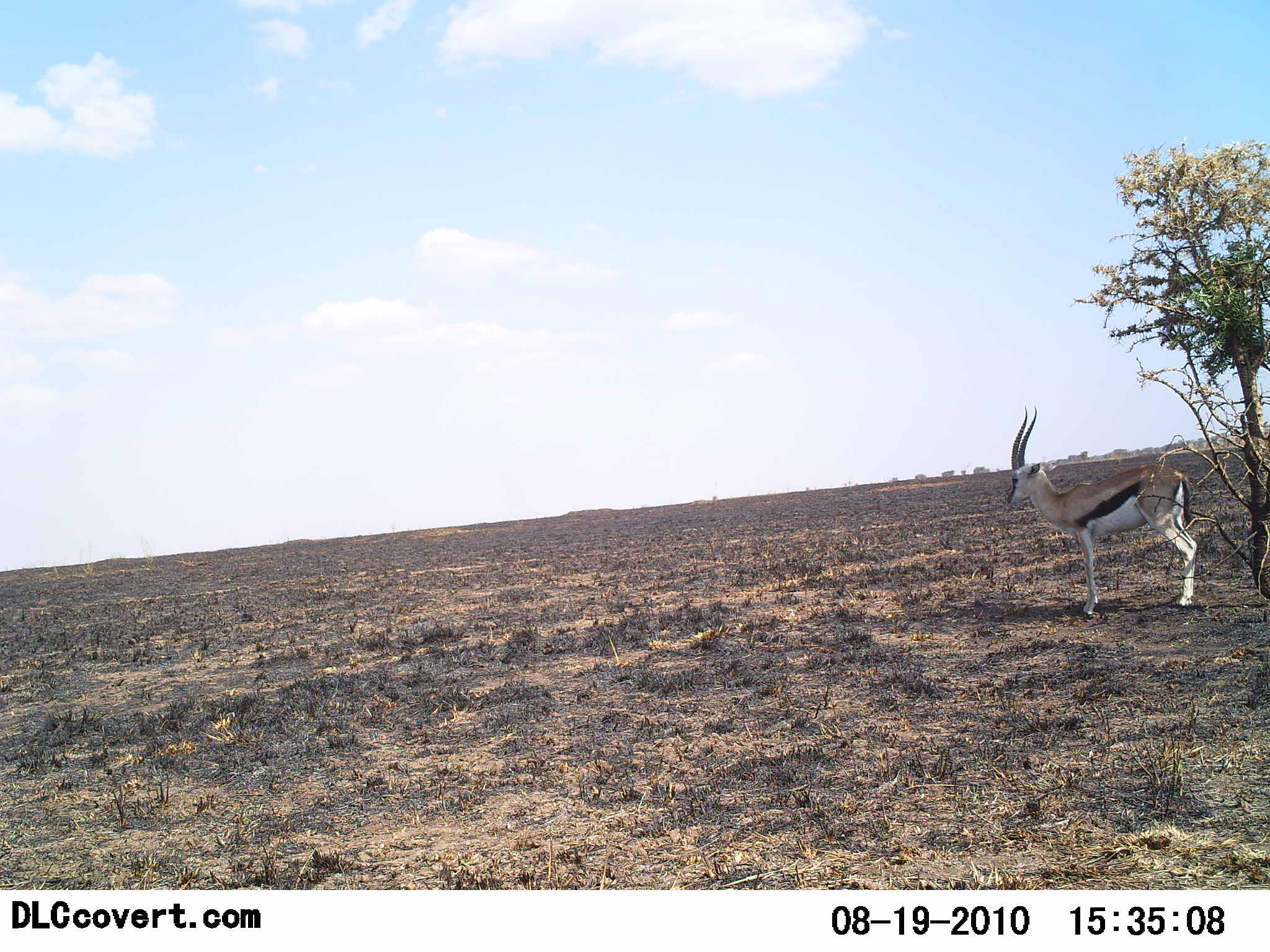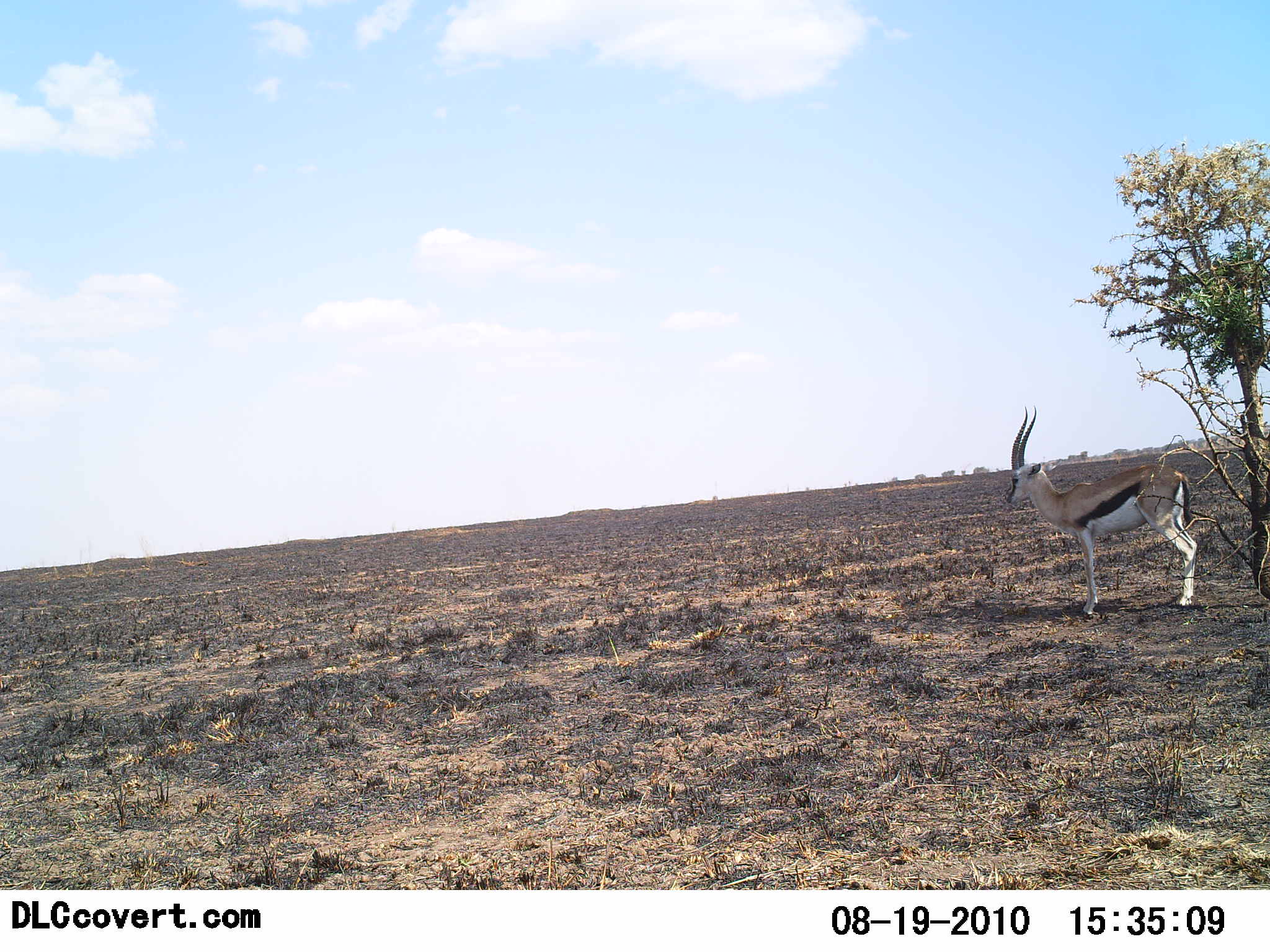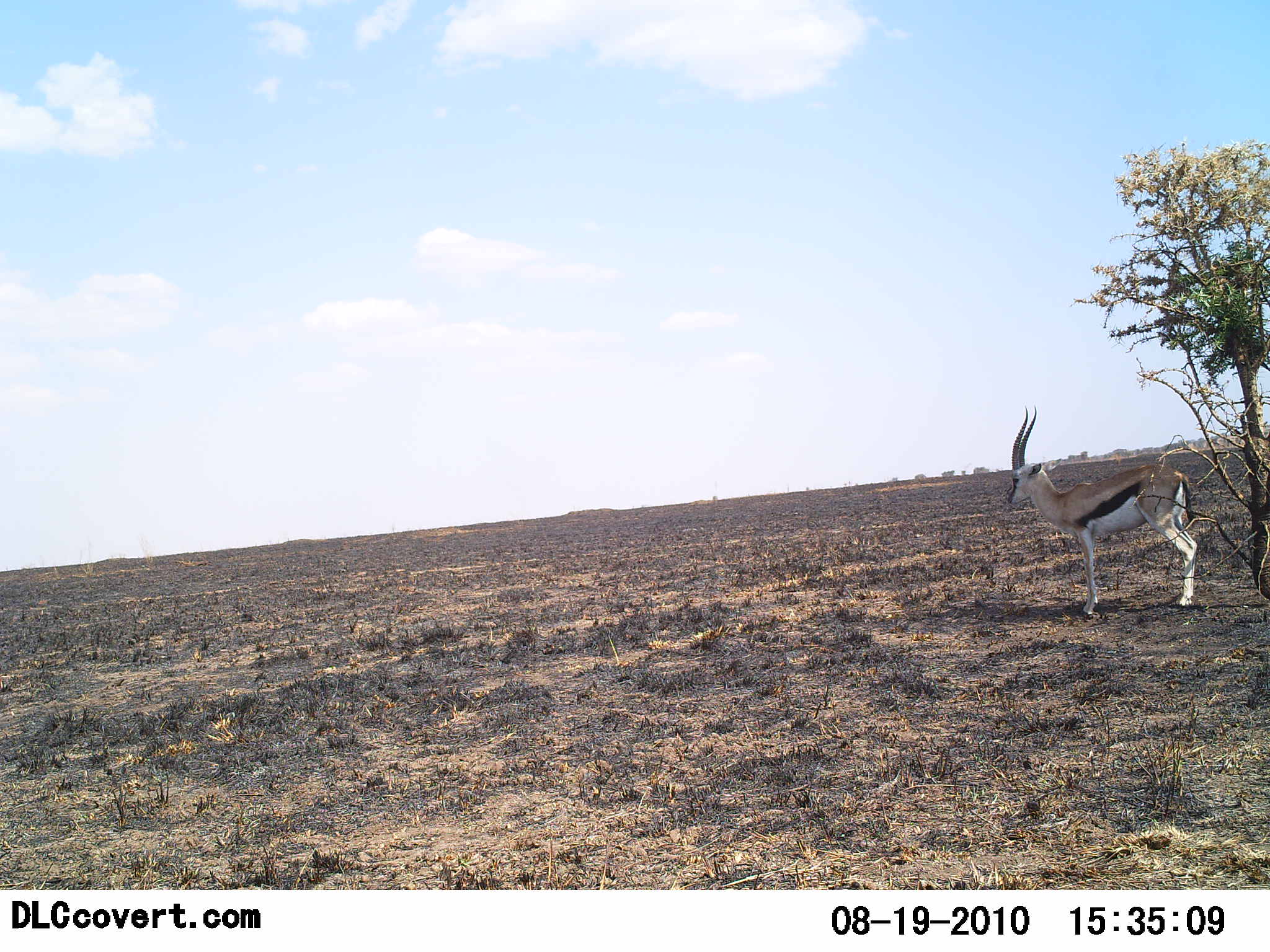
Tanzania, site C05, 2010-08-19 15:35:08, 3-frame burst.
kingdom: Animalia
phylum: Chordata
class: Mammalia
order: Artiodactyla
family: Bovidae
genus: Eudorcas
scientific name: Eudorcas thomsonii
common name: thomson's gazelle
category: gazellethomsons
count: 1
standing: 92%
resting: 8%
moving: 0%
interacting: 0%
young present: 0%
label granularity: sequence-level